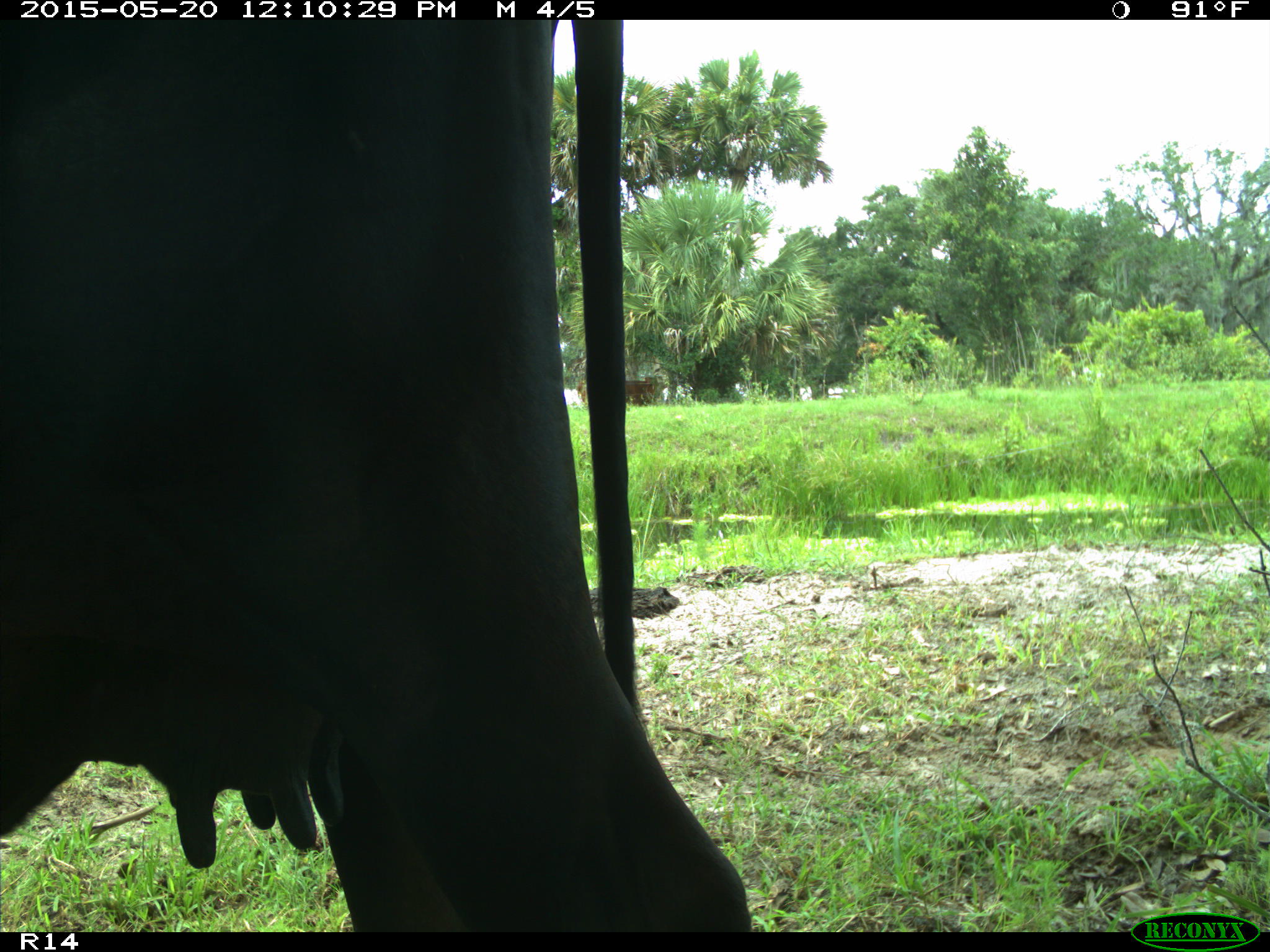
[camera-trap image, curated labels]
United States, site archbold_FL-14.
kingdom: Animalia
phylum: Chordata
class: Mammalia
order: Artiodactyla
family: Bovidae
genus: Bos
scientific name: Bos taurus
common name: domestic cow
Bos taurus (domestic cow).